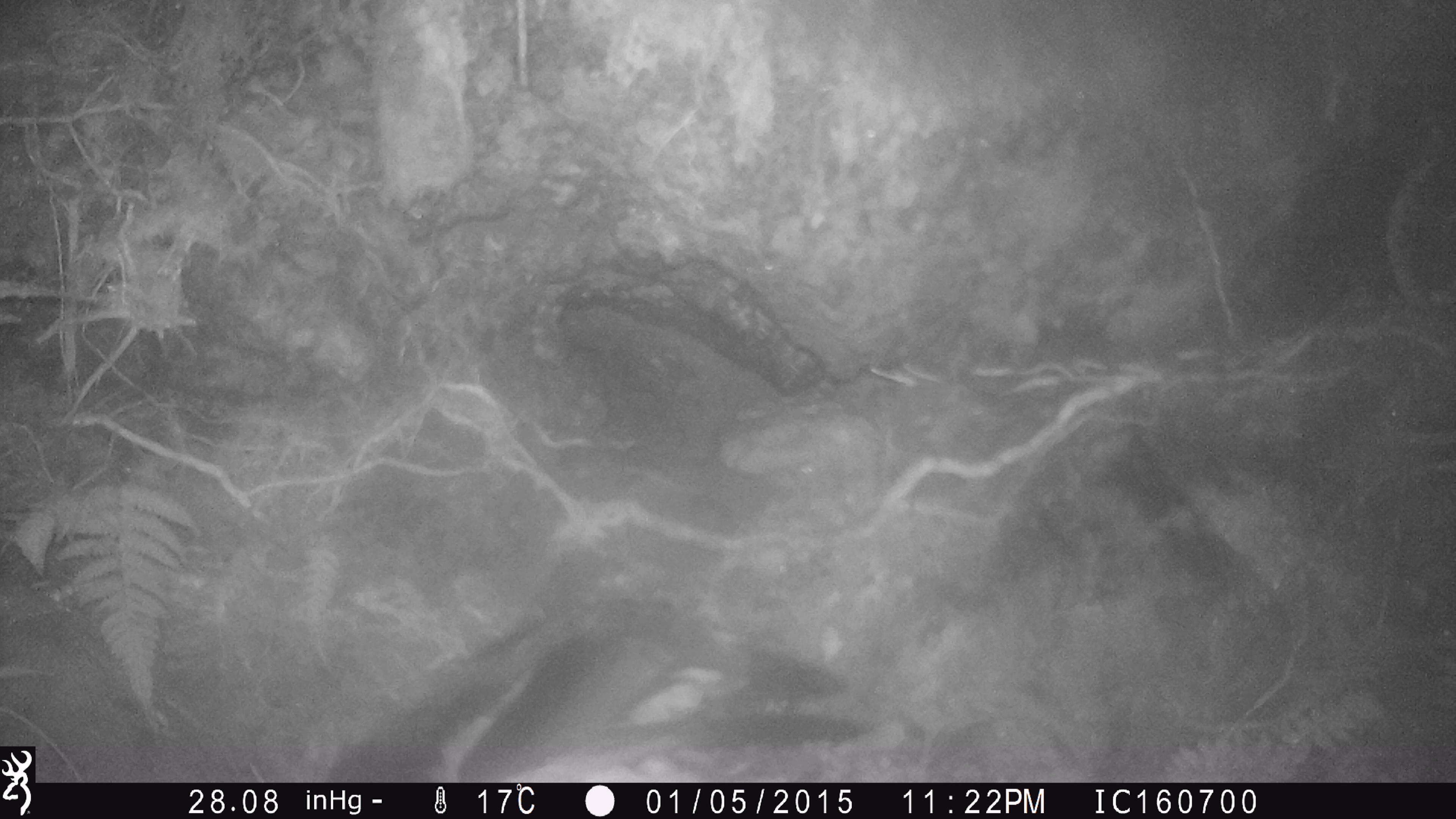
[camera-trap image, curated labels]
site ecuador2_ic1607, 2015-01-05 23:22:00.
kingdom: Animalia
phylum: Chordata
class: Aves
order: Procellariiformes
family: Procellariidae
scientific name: Procellariidae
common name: petrel chick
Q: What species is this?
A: Petrel chick (Procellariidae).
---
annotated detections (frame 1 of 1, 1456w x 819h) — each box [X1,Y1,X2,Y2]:
petrel chick: [322,585,863,781]